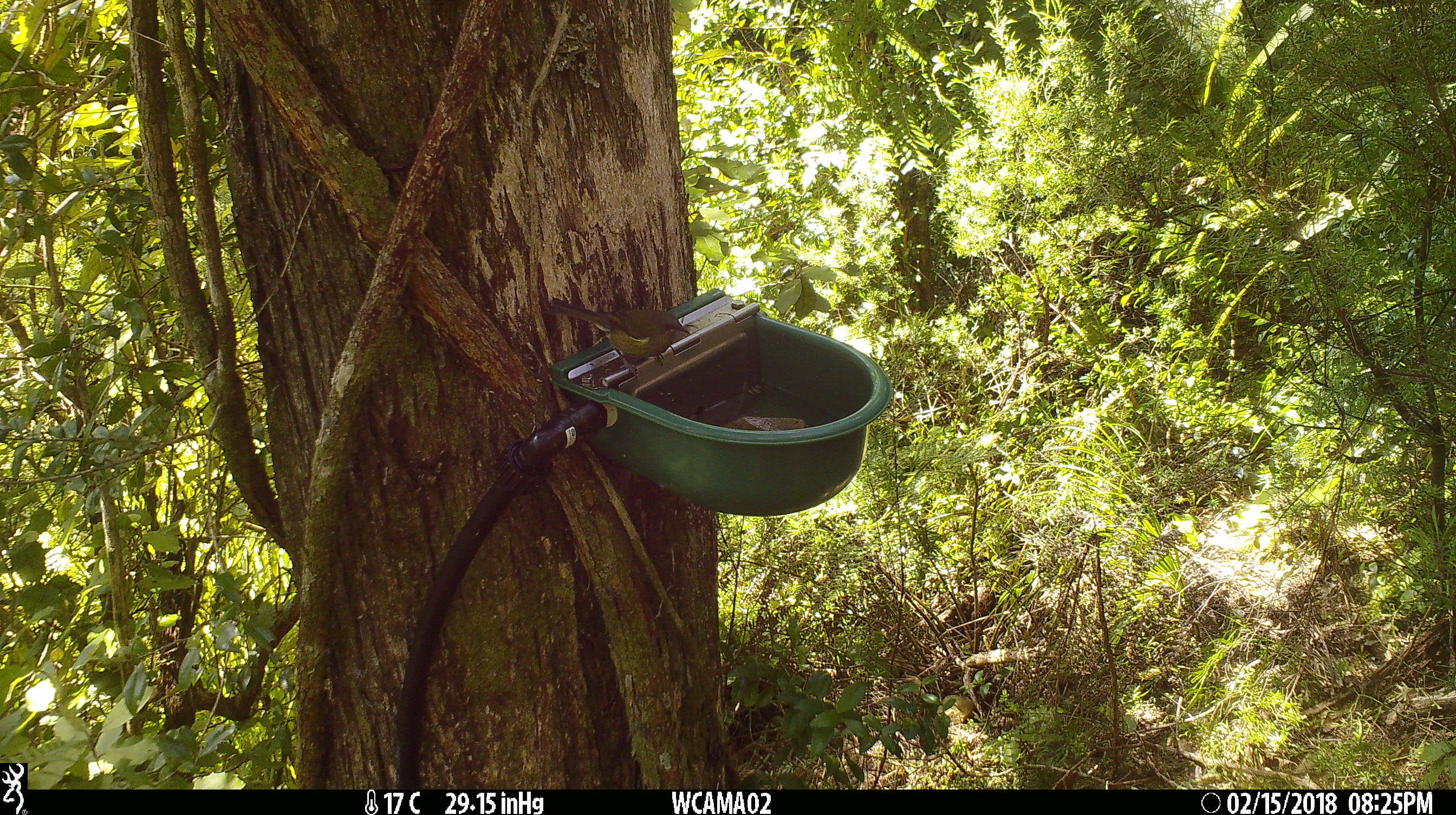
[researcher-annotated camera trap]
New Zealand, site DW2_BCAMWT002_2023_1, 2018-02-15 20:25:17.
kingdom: Animalia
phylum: Chordata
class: Aves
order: Passeriformes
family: Meliphagidae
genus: Anthornis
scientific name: Anthornis melanura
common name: new zealand bellbird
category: bellbird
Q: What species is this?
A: Bellbird (new zealand bellbird) (Anthornis melanura).